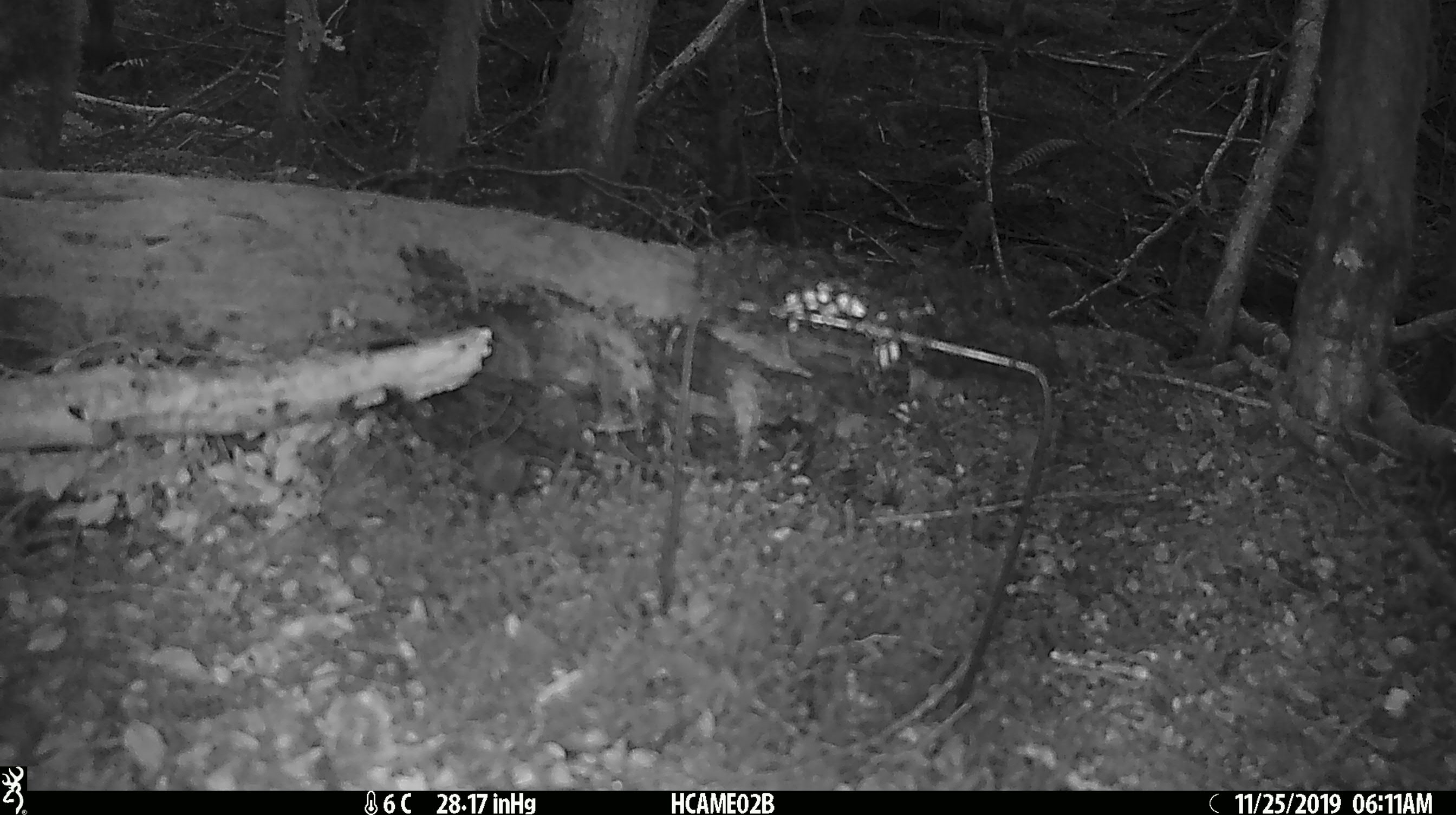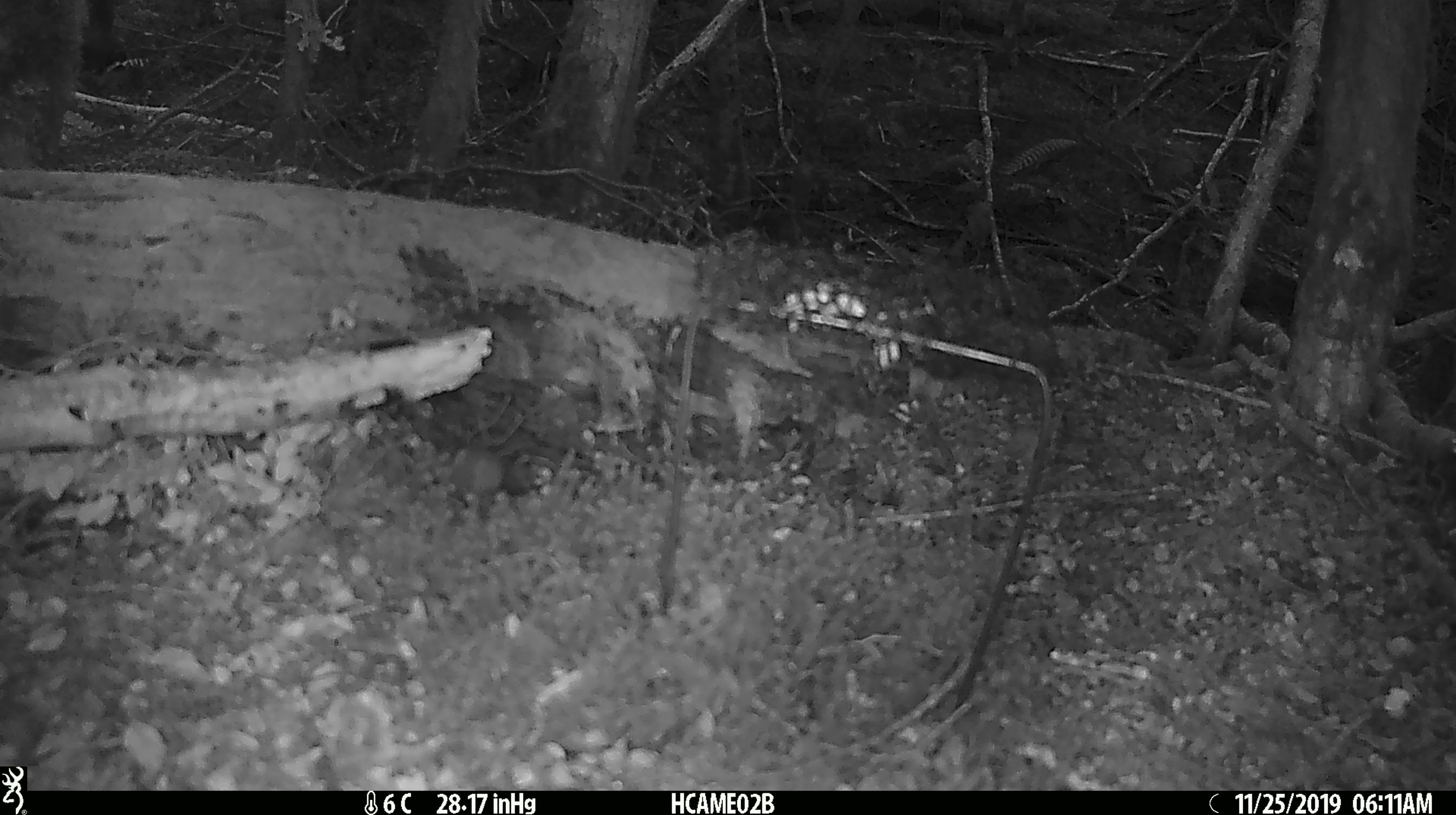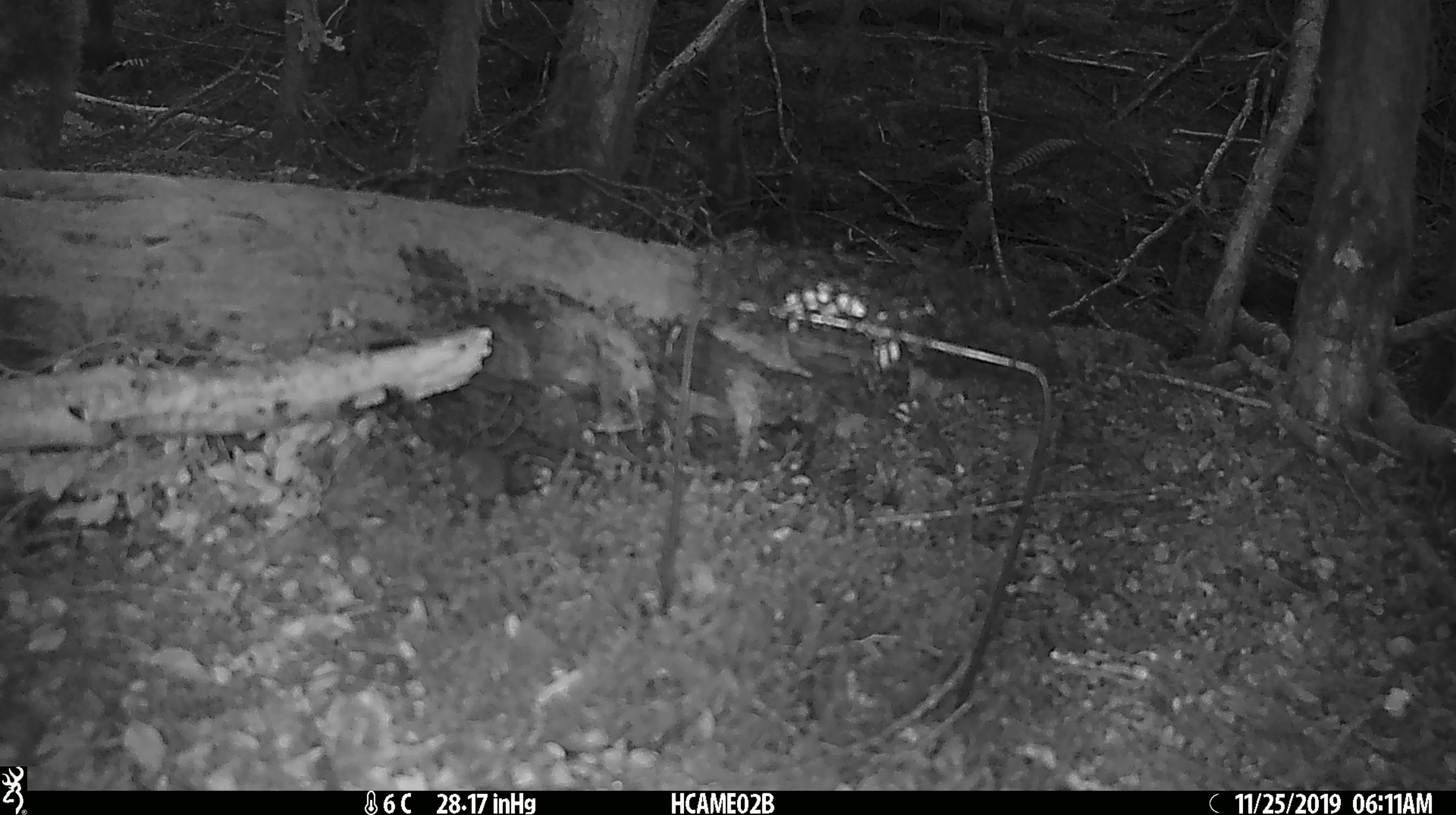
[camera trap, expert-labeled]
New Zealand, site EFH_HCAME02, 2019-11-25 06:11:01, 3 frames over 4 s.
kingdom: Animalia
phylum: Chordata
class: Mammalia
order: Rodentia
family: Muridae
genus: Mus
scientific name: Mus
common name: mouse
Mouse (Mus).